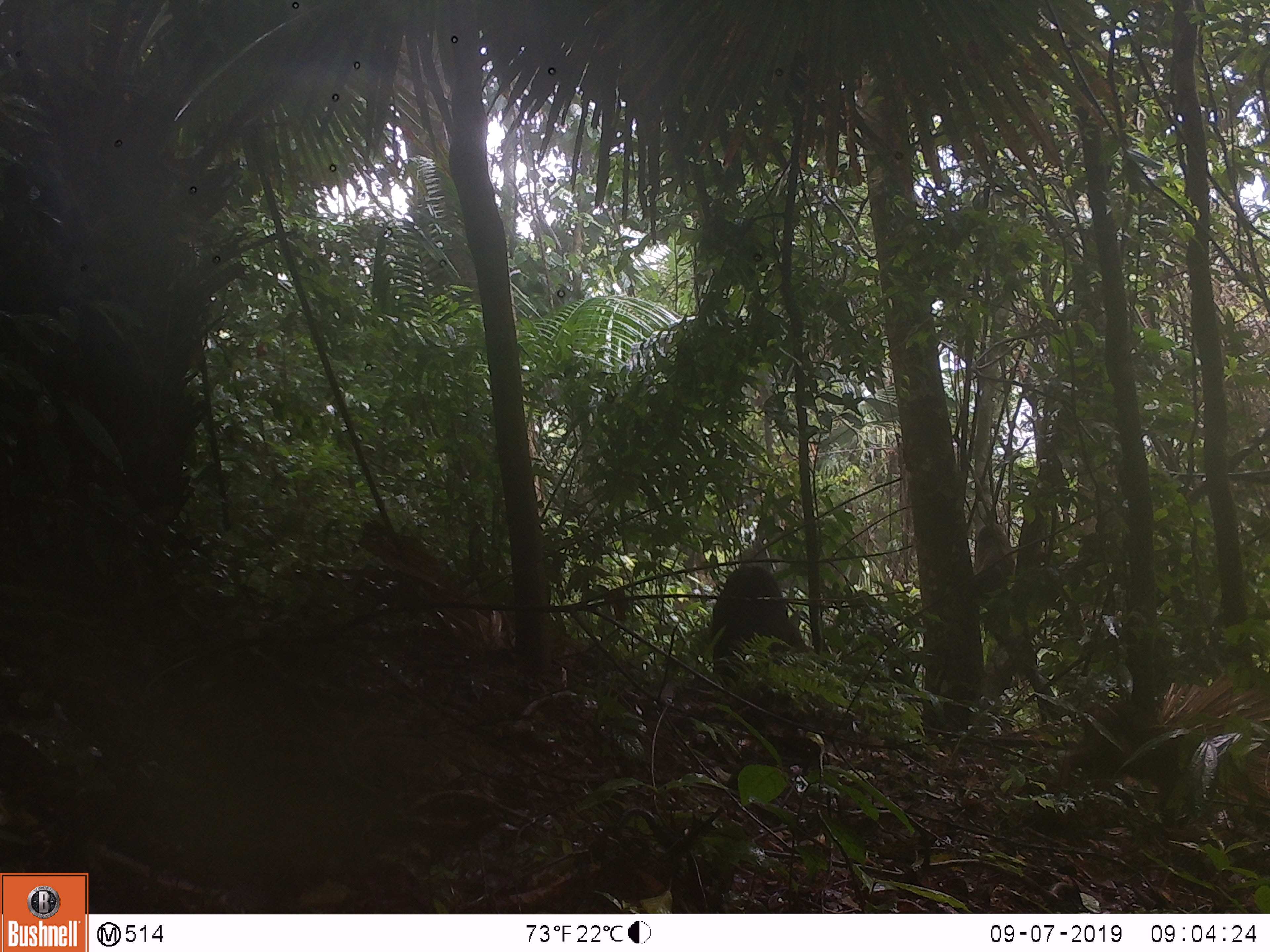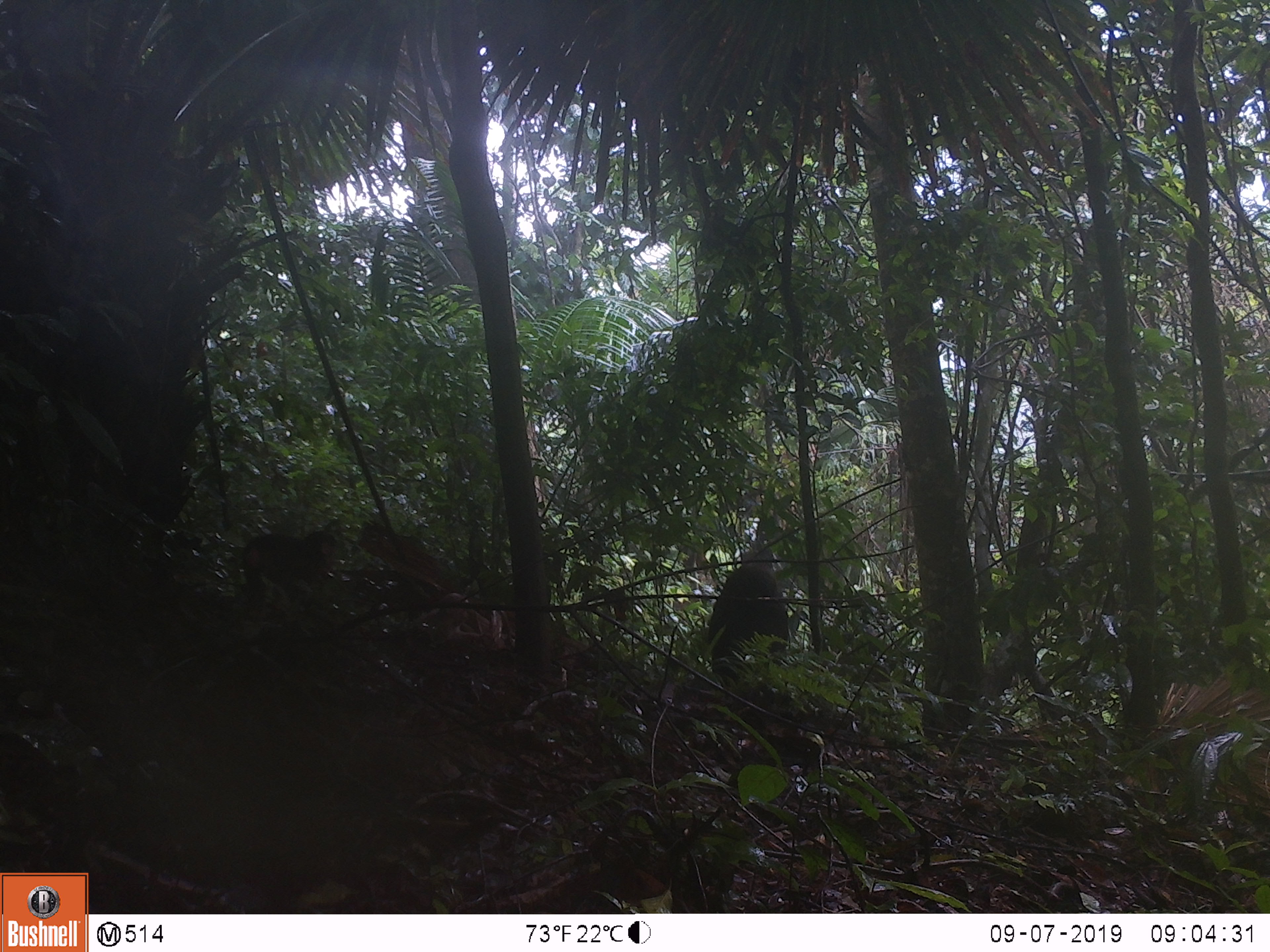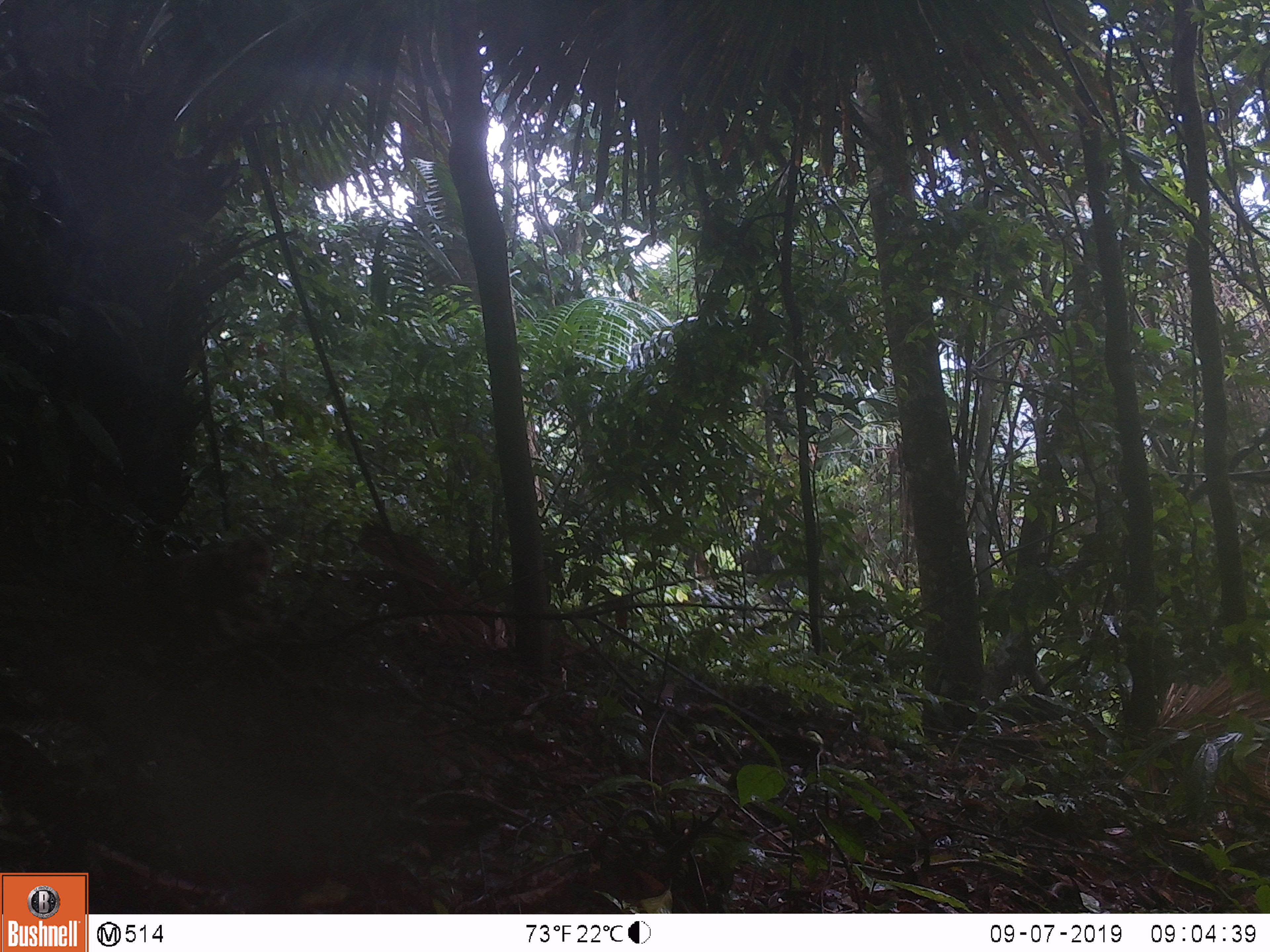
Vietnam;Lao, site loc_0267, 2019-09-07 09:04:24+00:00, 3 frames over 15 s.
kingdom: Animalia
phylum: Chordata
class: Mammalia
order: Primates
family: Cercopithecidae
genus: Macaca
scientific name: Macaca arctoides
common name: stump-tailed macaque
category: stump tailed macaque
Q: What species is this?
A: Stump tailed macaque (stump-tailed macaque) (Macaca arctoides).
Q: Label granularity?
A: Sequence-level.